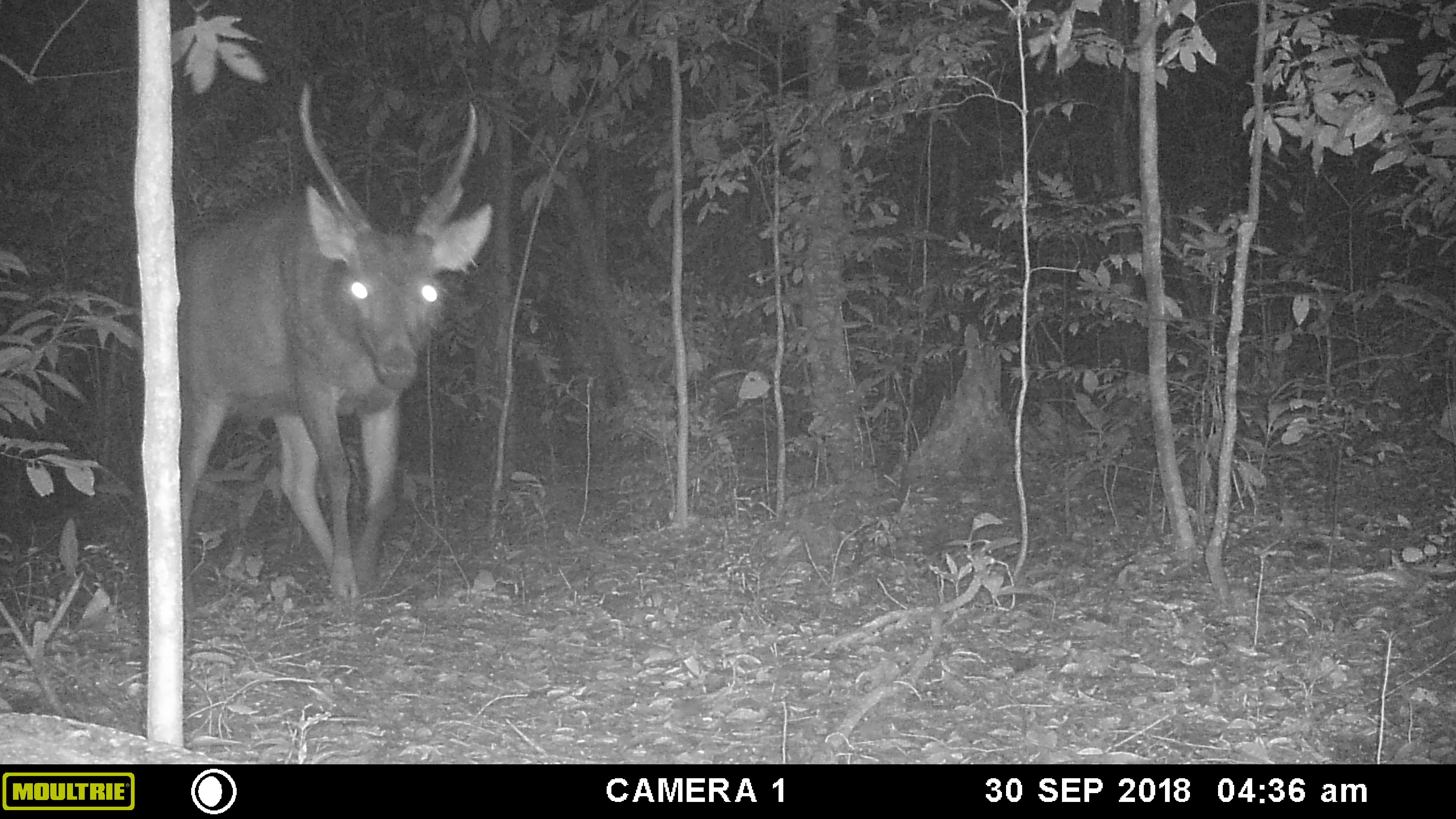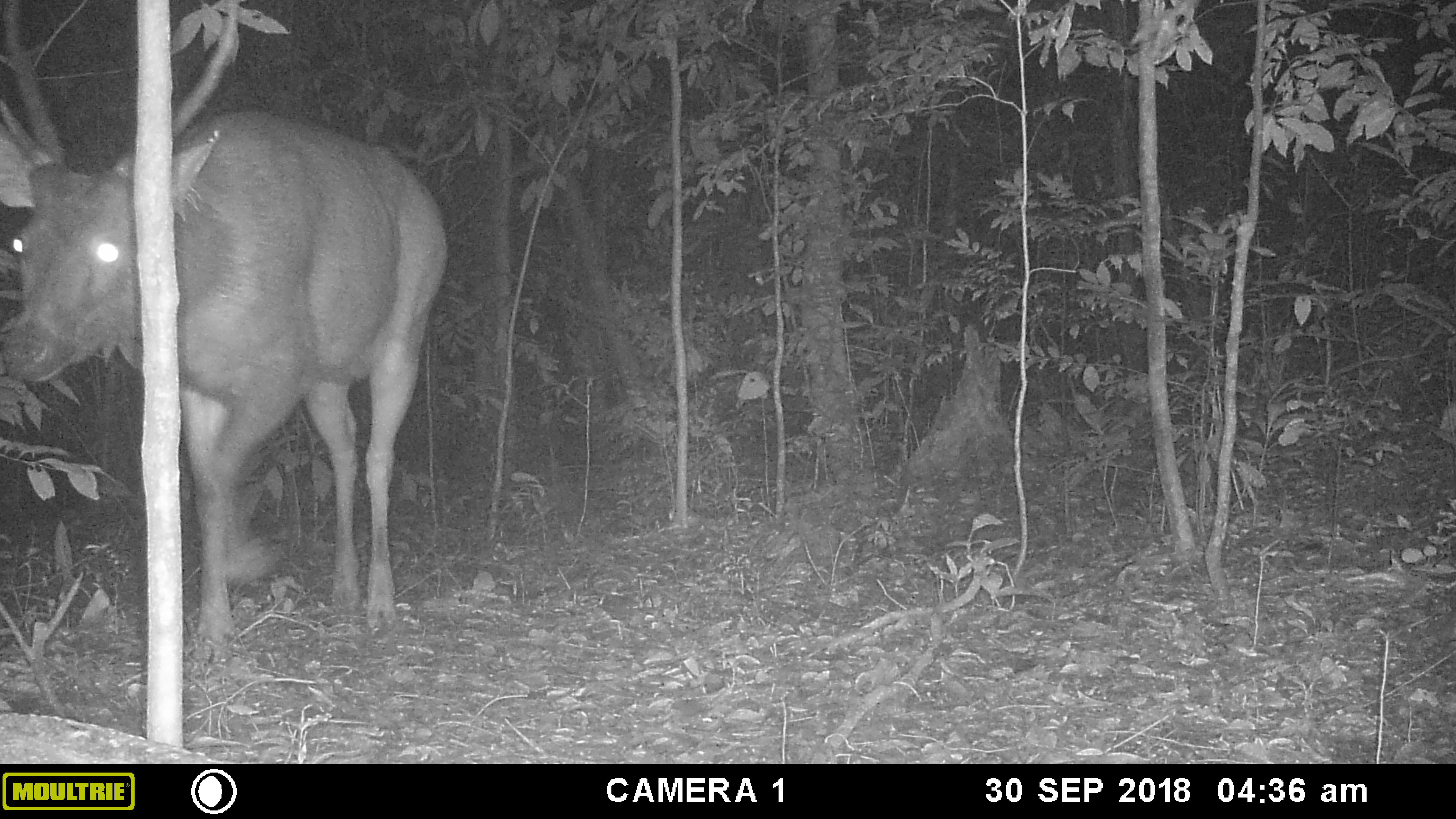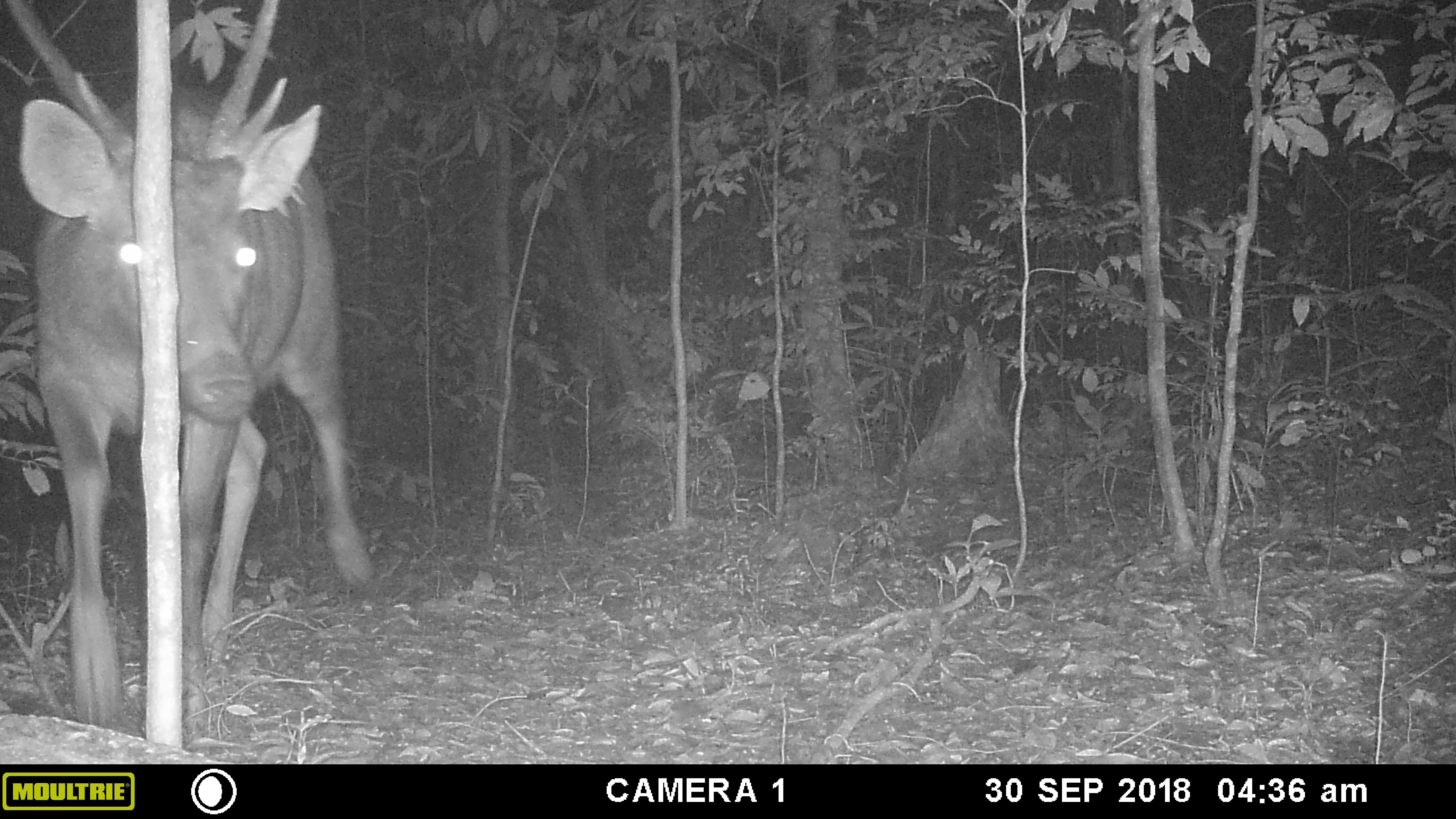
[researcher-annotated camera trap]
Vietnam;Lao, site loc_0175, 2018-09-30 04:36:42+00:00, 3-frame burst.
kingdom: Animalia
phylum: Chordata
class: Mammalia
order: Artiodactyla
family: Cervidae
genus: Rusa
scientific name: Rusa unicolor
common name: sambar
Sambar (Rusa unicolor). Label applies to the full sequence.